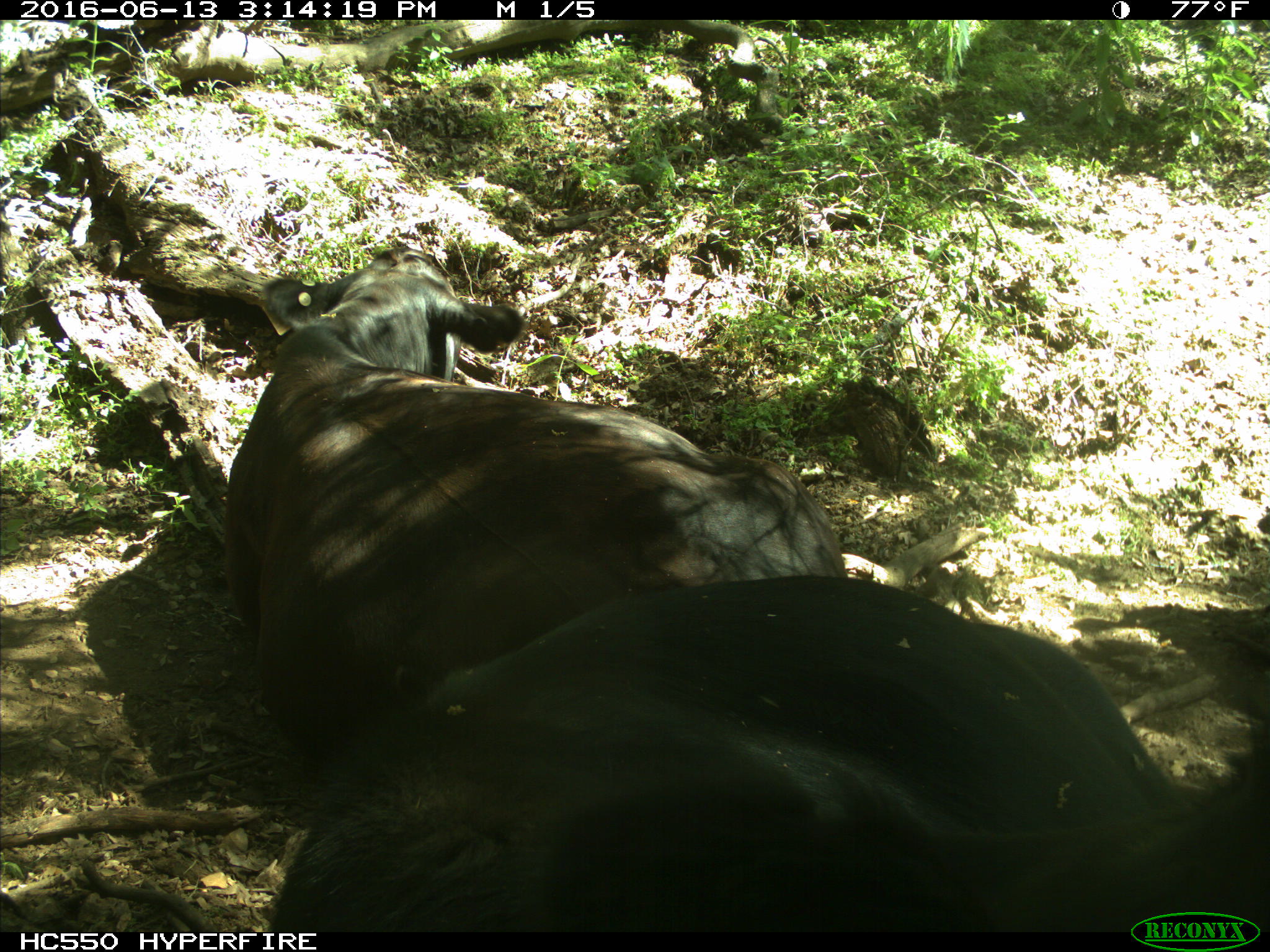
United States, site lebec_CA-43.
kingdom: Animalia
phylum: Chordata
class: Mammalia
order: Artiodactyla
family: Bovidae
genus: Bos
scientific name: Bos taurus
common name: domestic cow